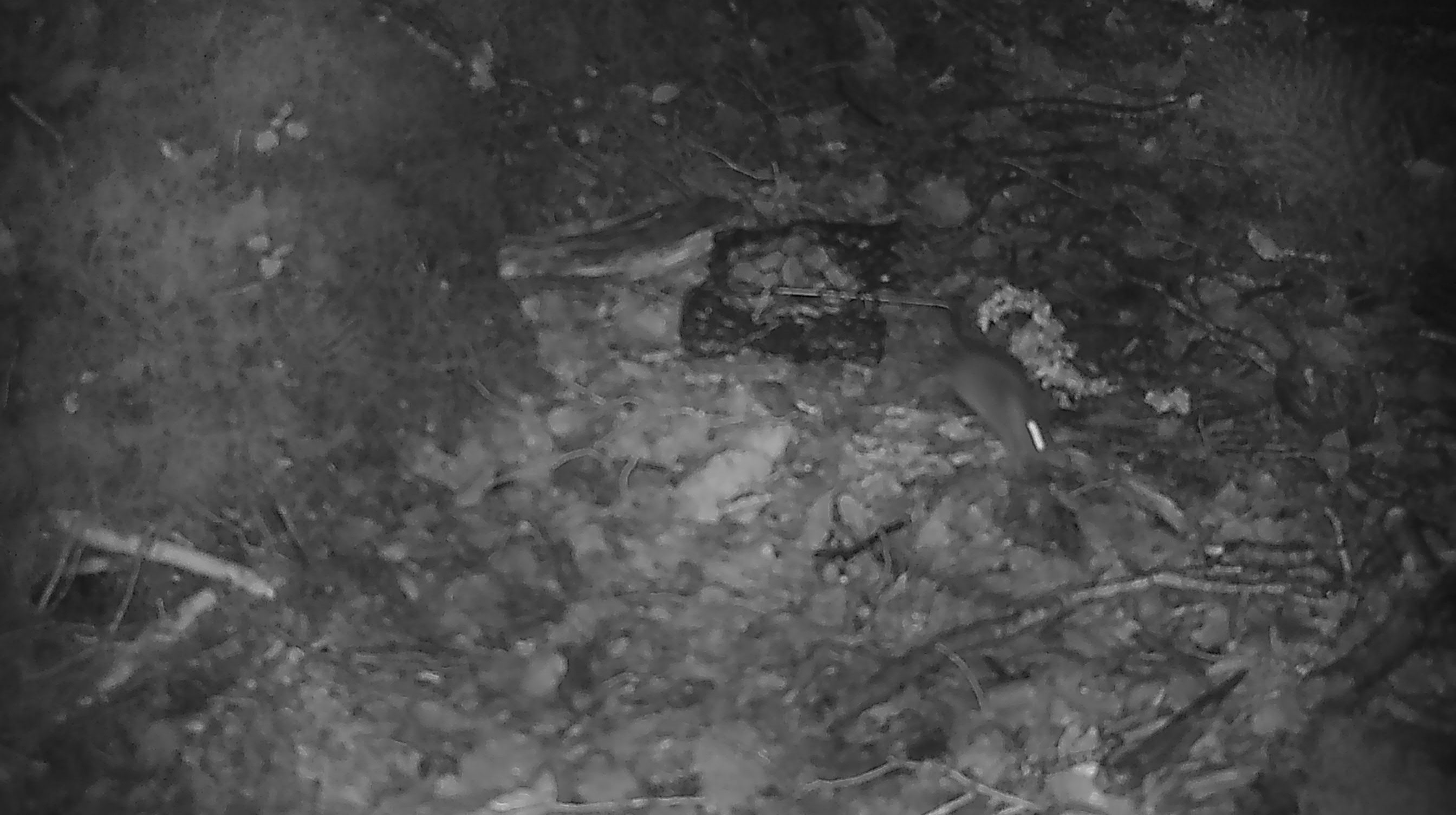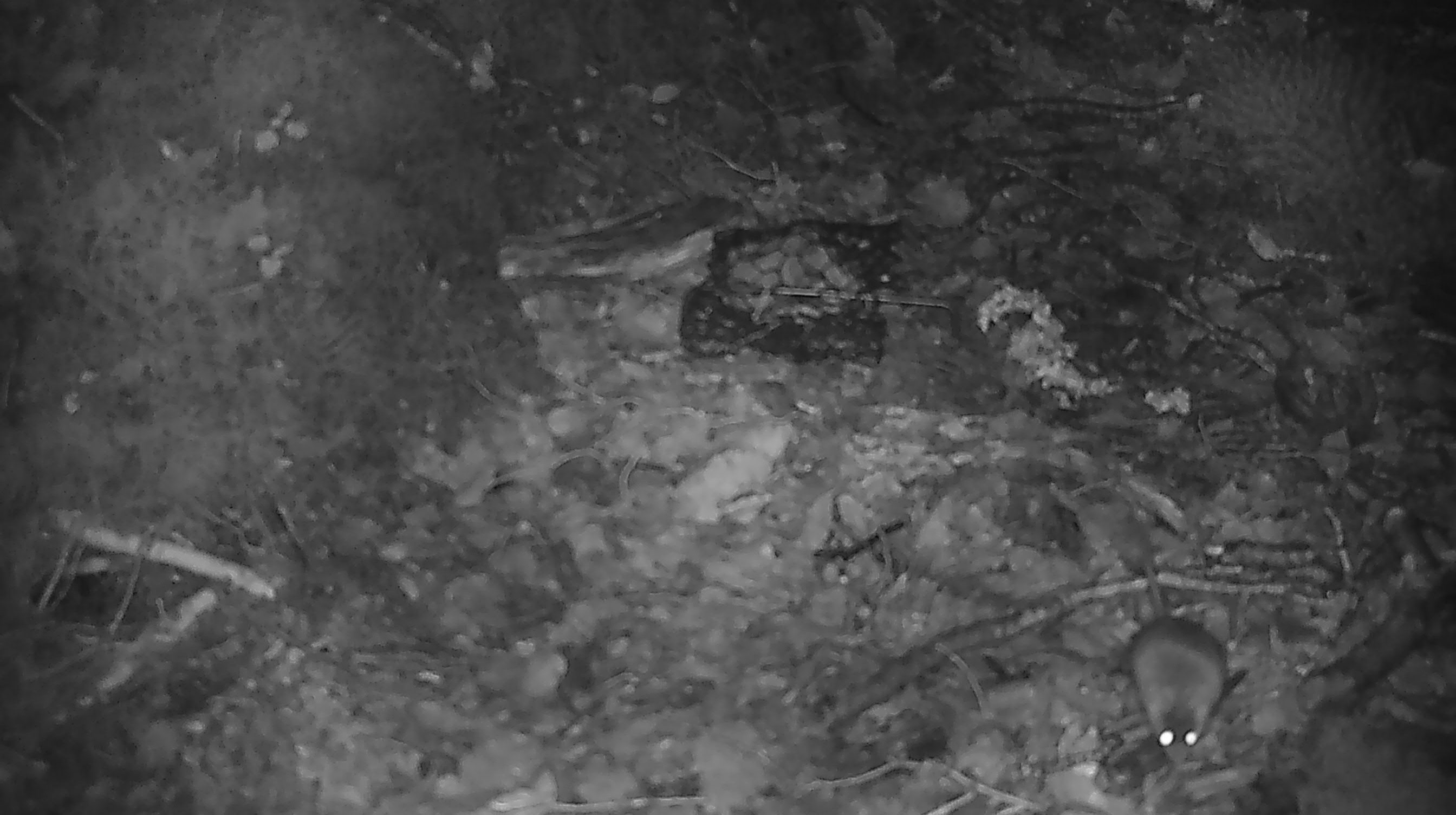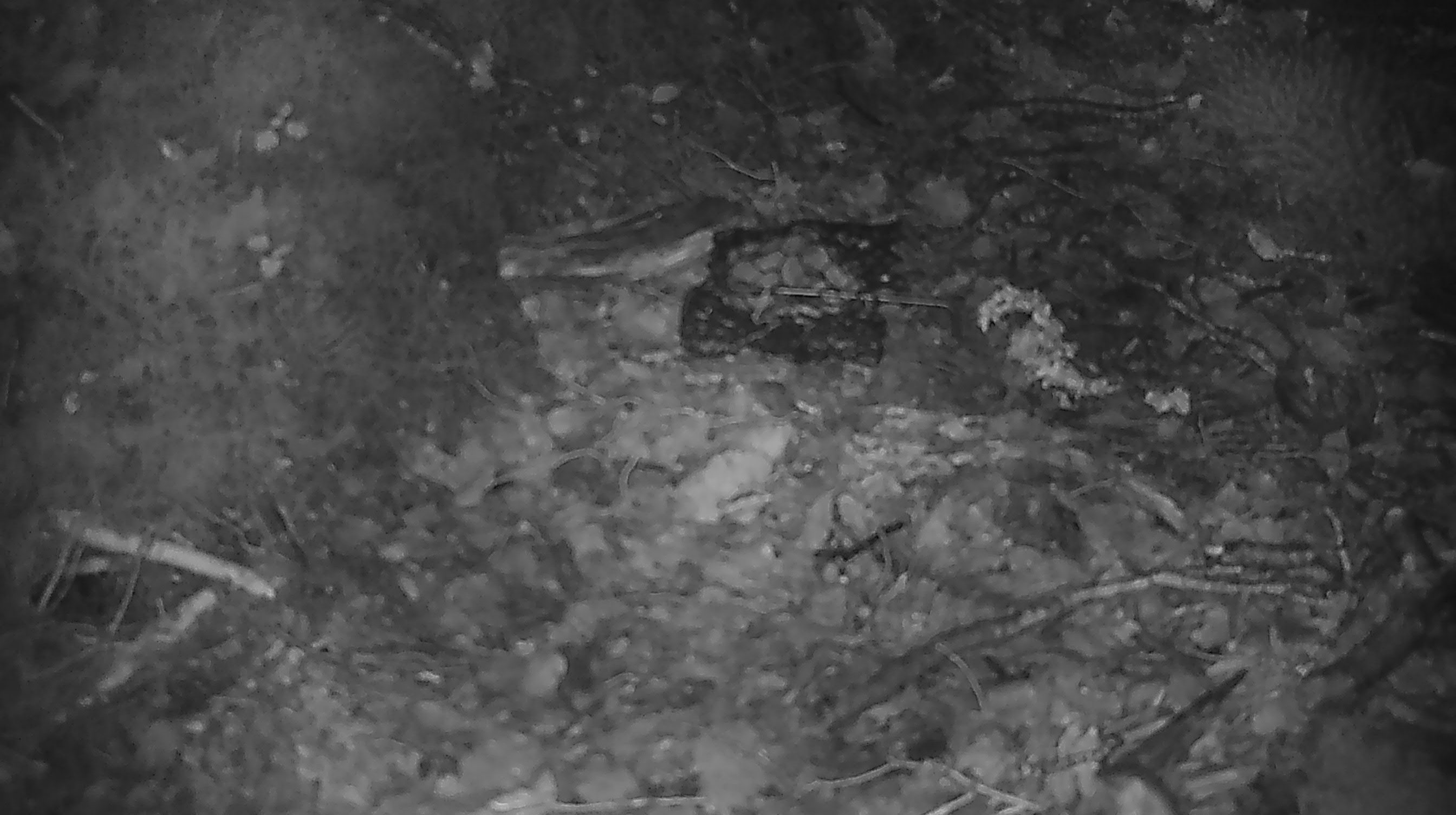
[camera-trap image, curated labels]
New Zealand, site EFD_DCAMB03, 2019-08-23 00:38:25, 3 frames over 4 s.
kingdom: Animalia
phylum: Chordata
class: Mammalia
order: Rodentia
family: Muridae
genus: Mus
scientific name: Mus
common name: mouse